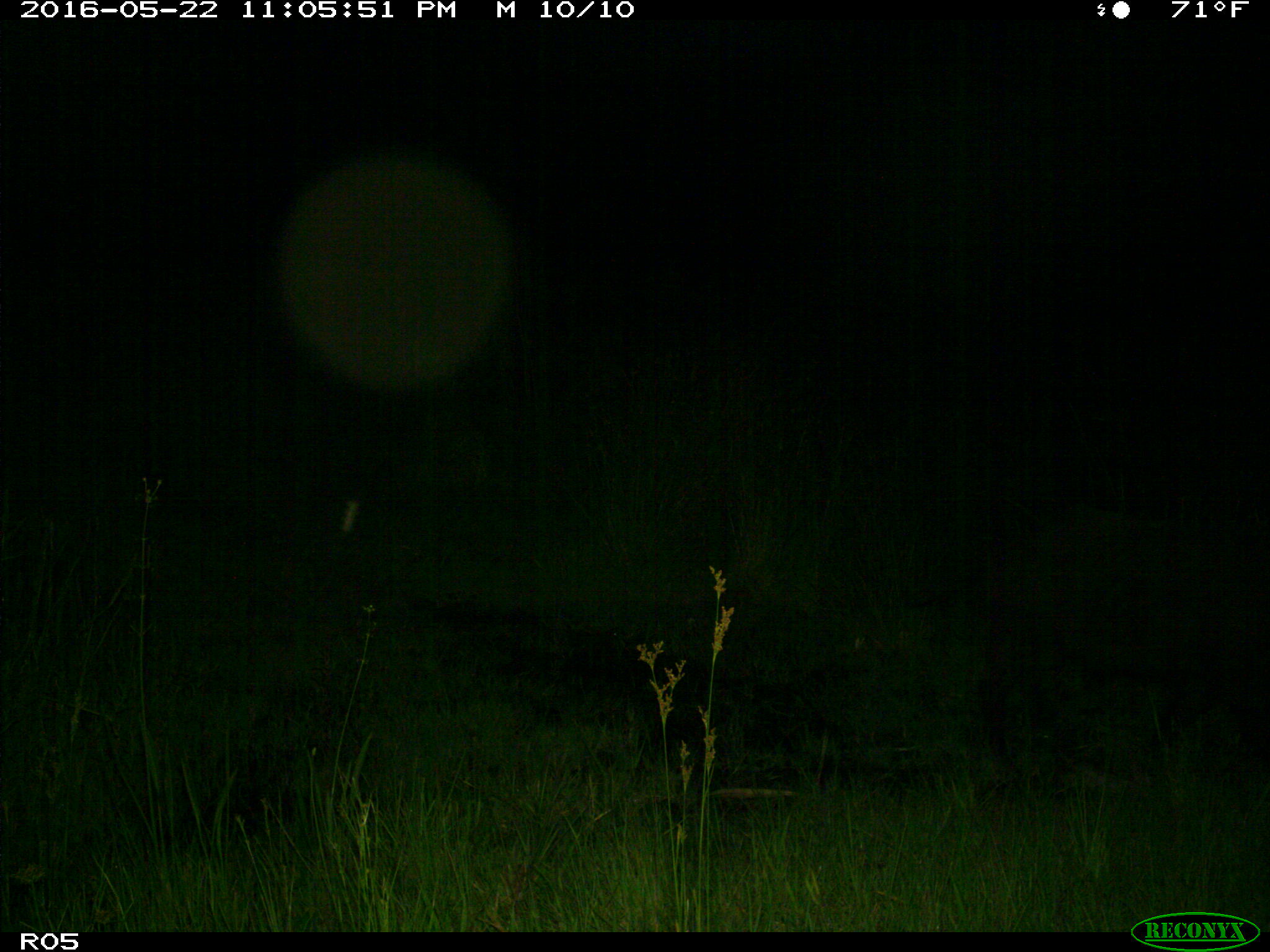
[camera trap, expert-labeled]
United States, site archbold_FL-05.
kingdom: Animalia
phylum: Chordata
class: Mammalia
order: Artiodactyla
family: Suidae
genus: Sus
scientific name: Sus scrofa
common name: wild boar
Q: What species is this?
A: Sus scrofa (wild boar).